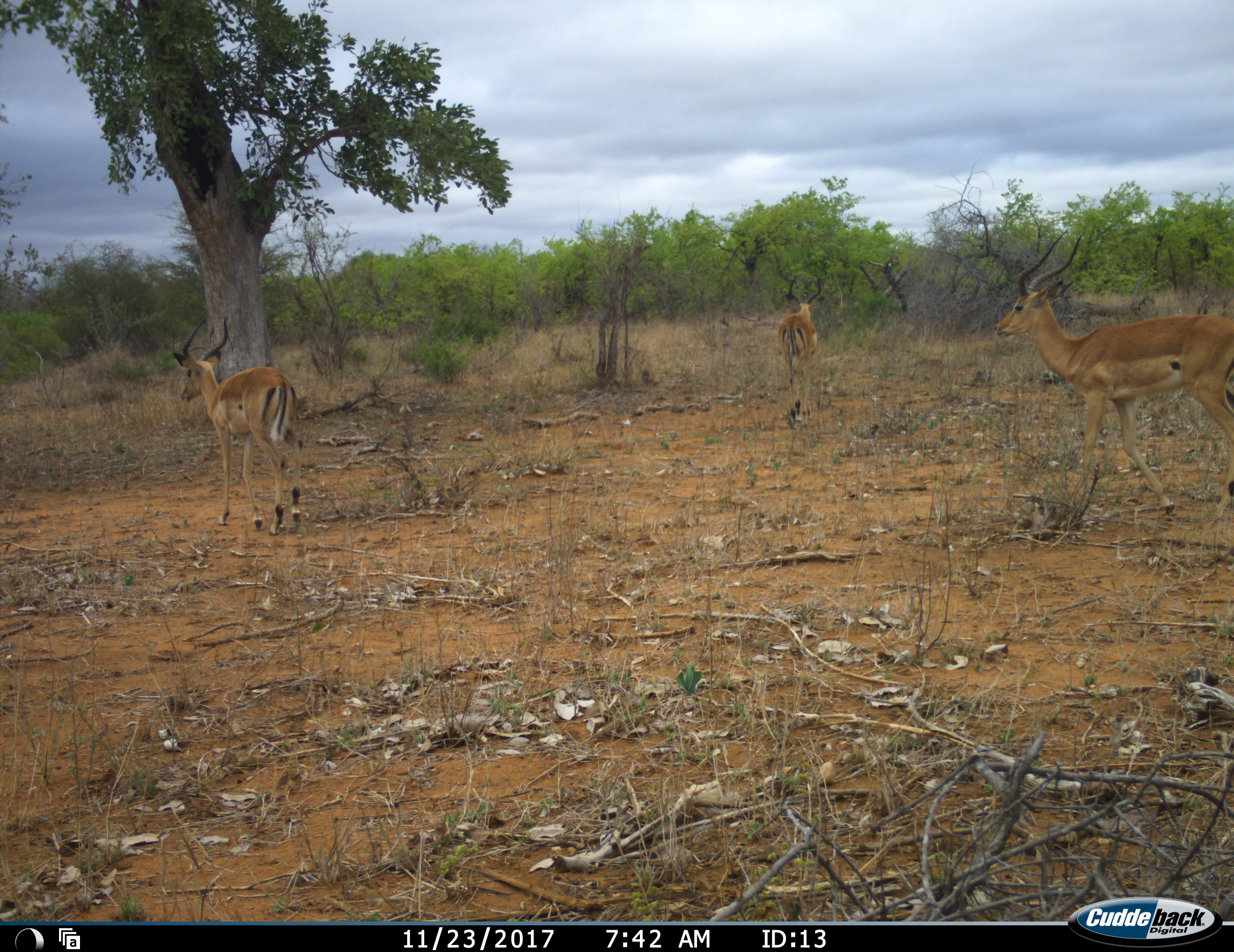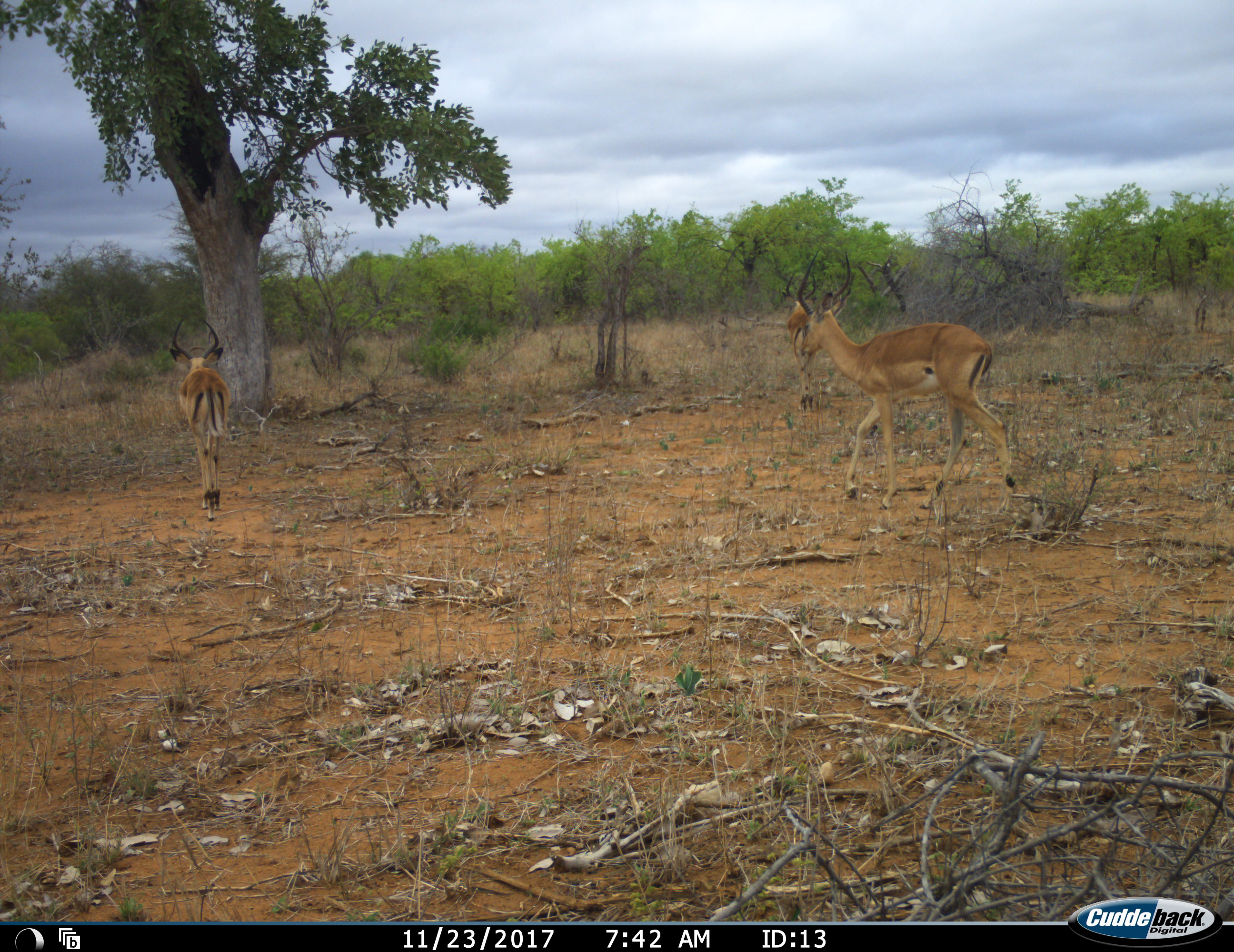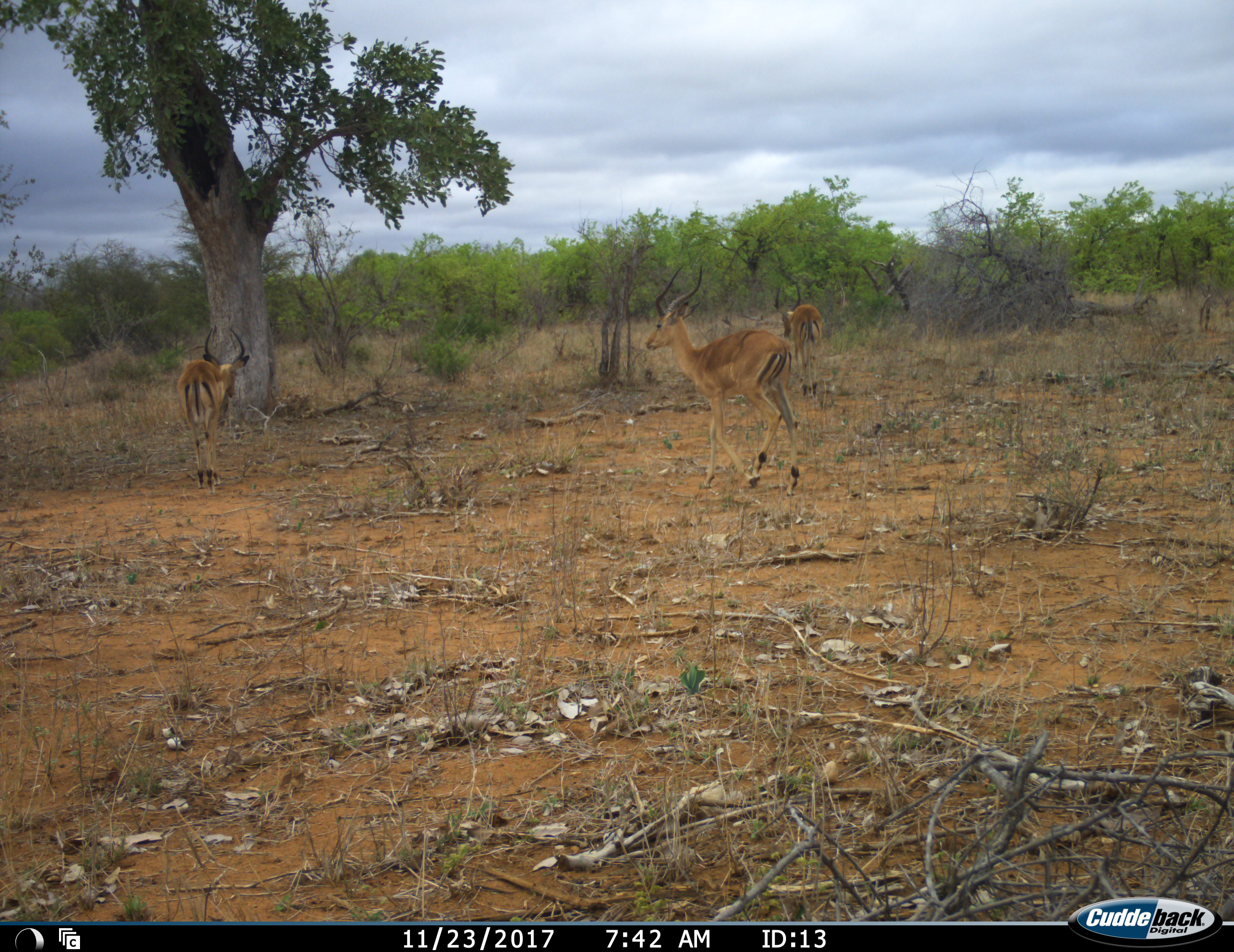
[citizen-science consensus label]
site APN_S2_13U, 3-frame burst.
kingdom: Animalia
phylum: Chordata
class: Mammalia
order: Artiodactyla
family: Bovidae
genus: Aepyceros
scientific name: Aepyceros melampus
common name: impala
Impala (Aepyceros melampus), count 3. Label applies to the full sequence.